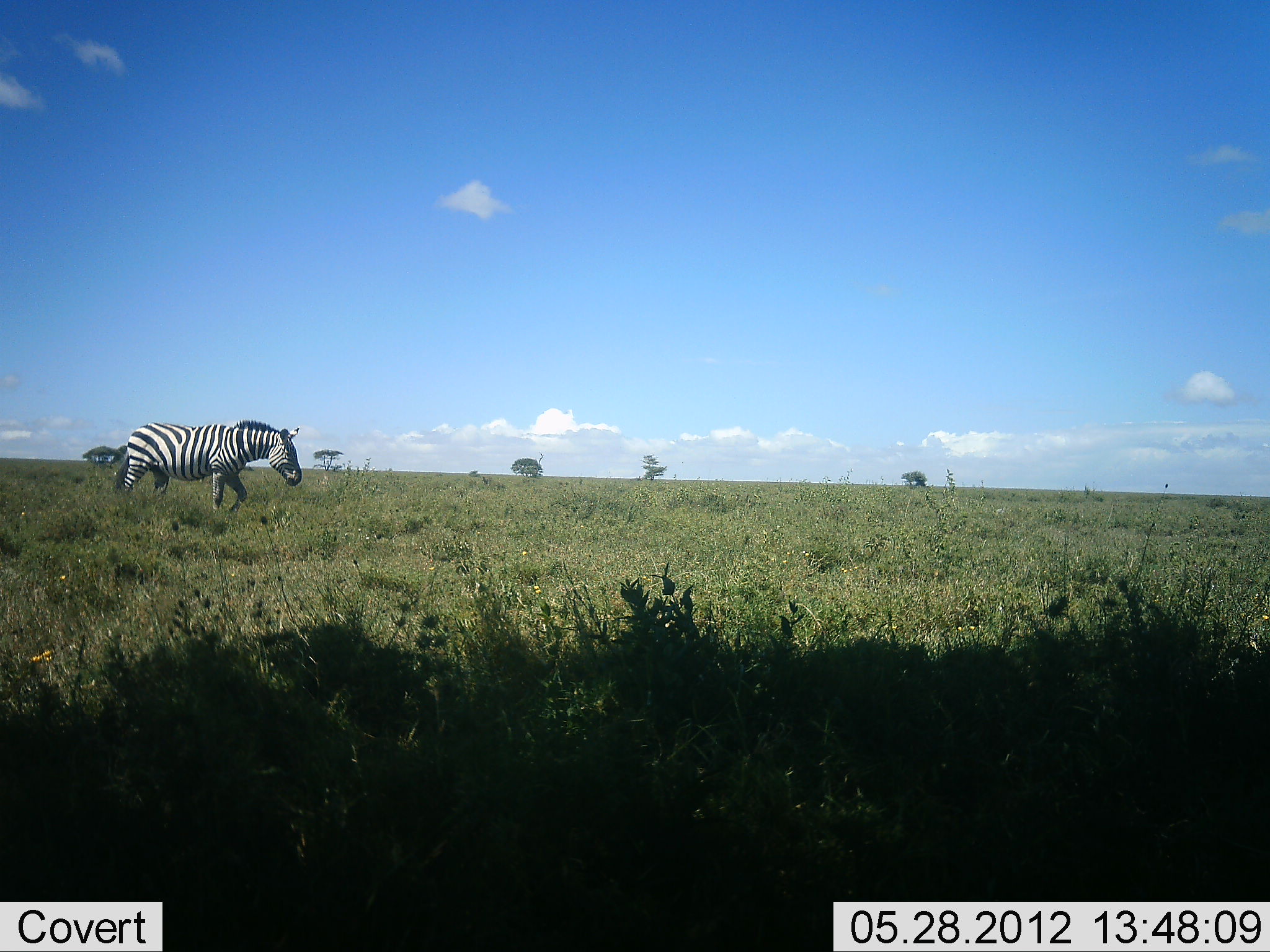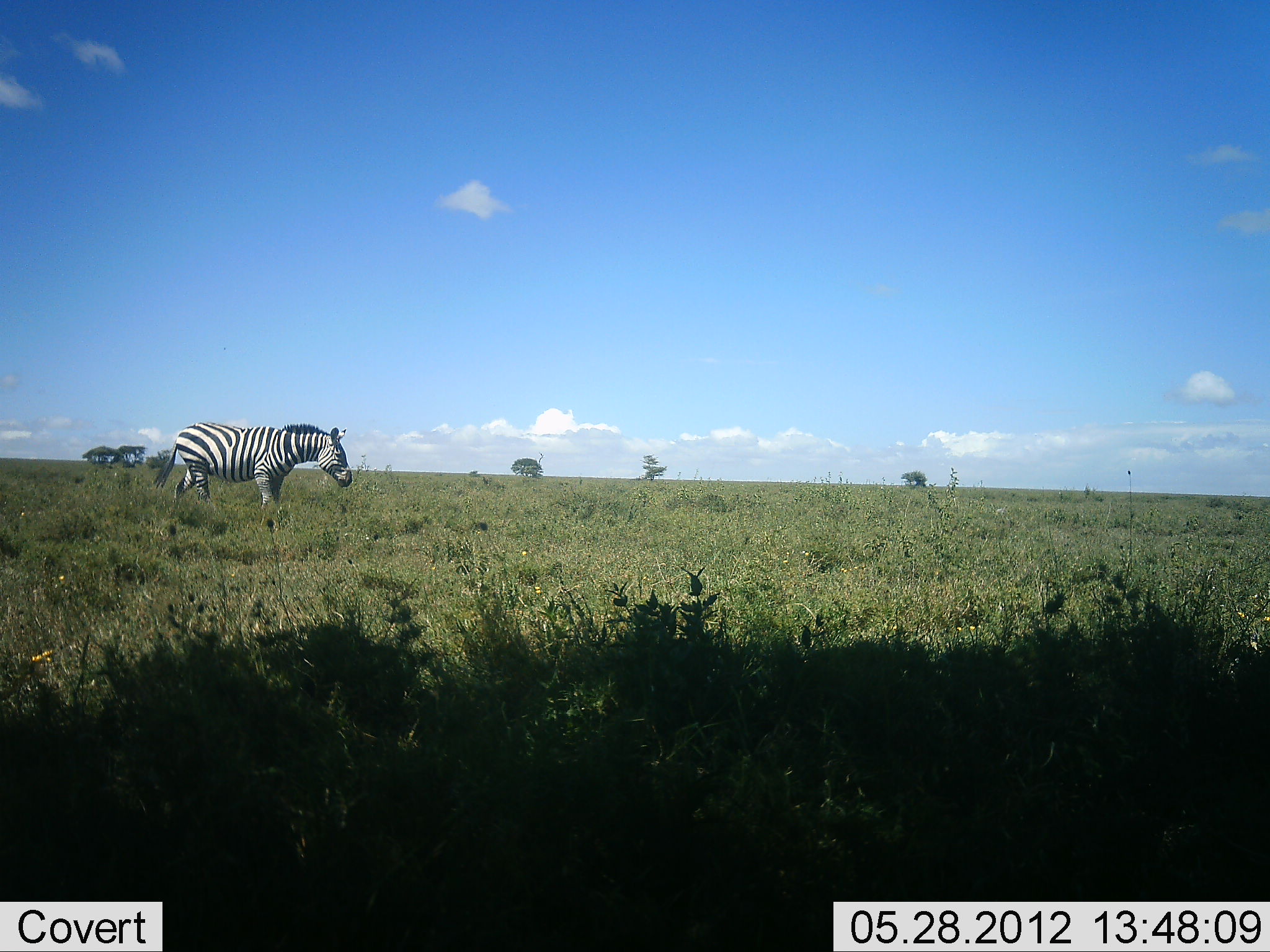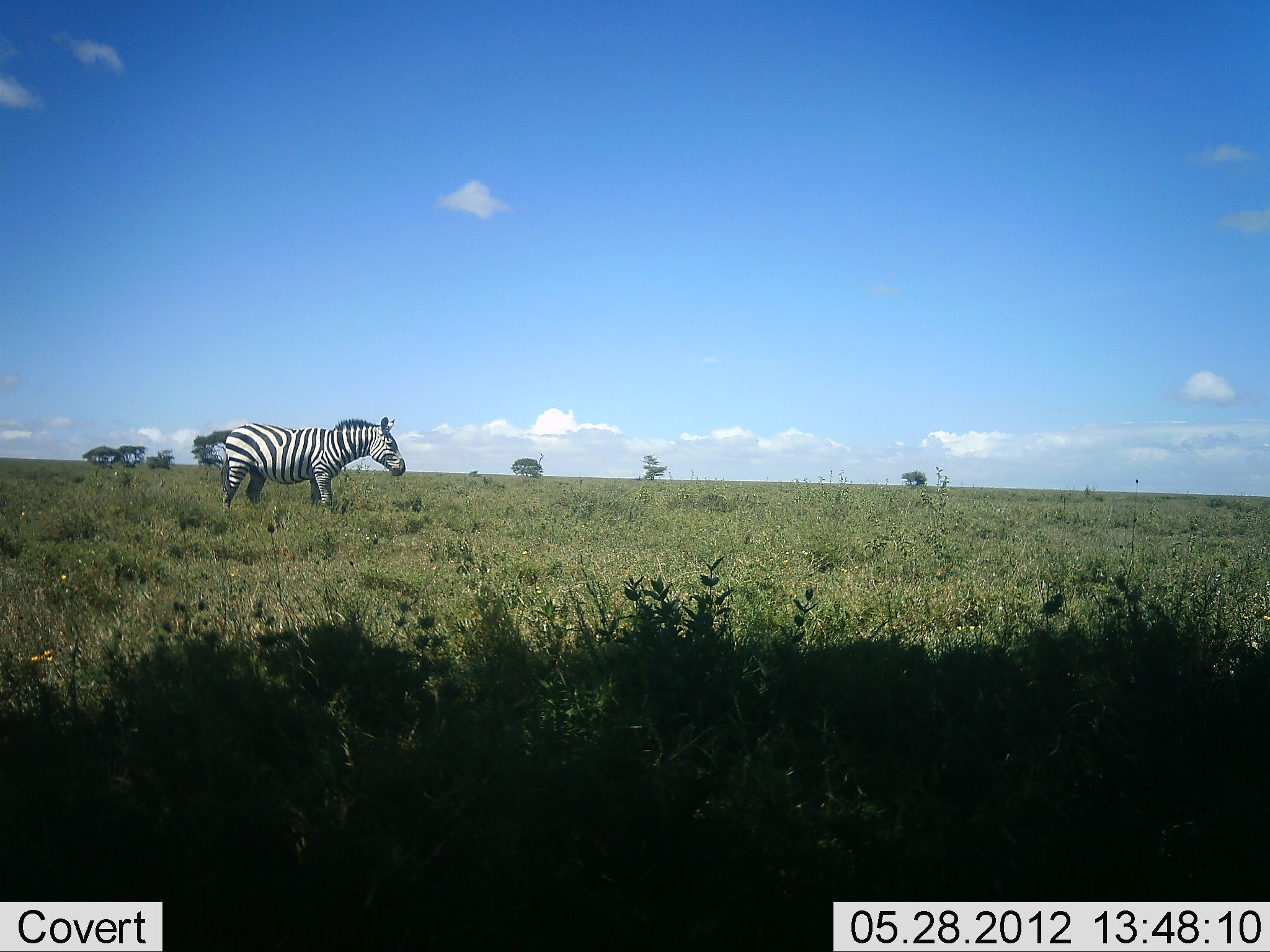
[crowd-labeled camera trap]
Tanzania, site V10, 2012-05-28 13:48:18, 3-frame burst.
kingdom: Animalia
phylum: Chordata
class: Mammalia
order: Perissodactyla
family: Equidae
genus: Equus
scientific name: Equus quagga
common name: plains zebra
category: zebra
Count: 1.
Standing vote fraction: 10%.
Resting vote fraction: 0%.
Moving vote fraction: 100%.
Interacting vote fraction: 0%.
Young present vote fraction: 0%.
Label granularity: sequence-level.